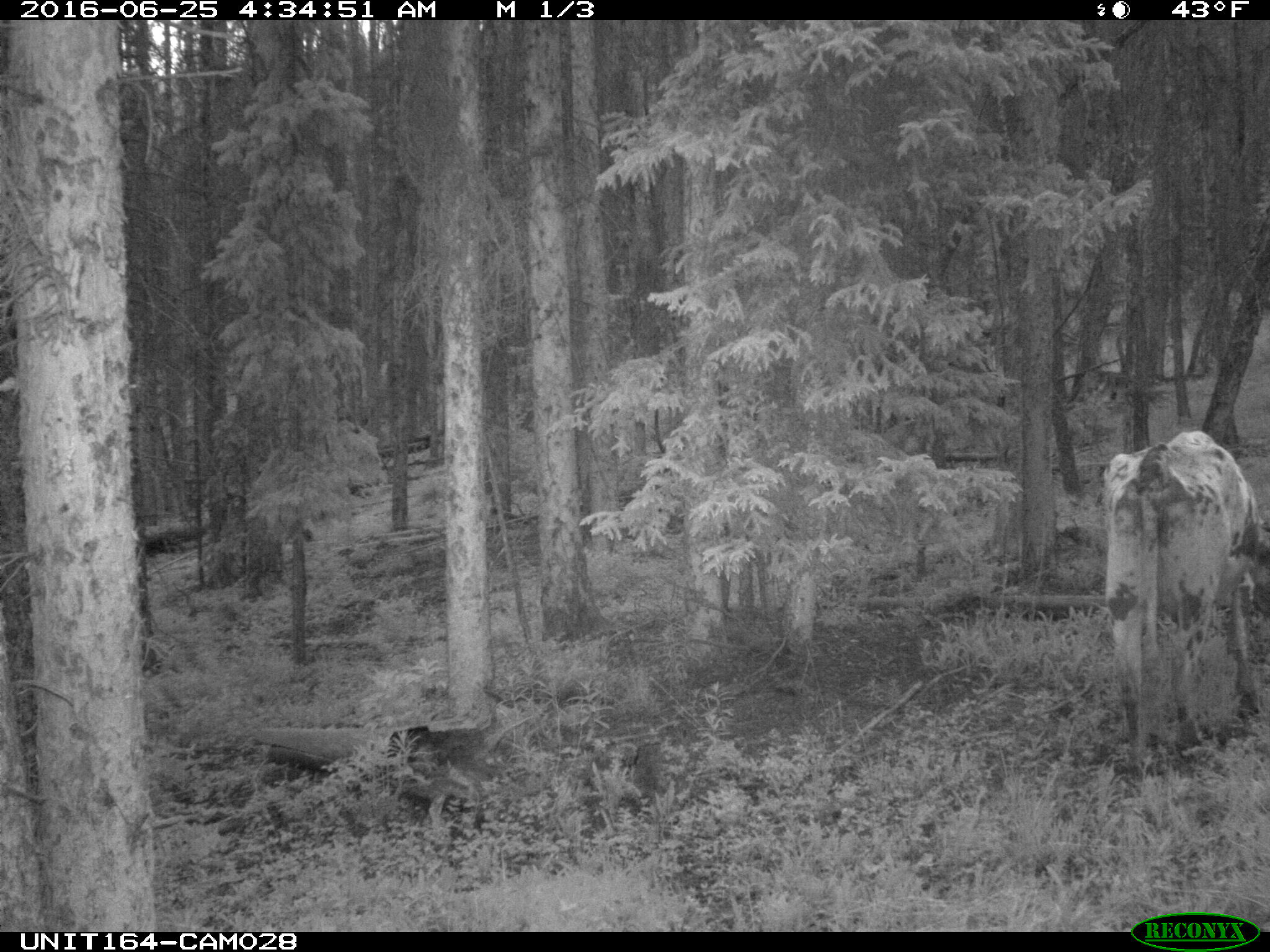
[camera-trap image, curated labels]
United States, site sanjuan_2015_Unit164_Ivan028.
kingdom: Animalia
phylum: Chordata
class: Mammalia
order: Artiodactyla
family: Bovidae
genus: Bos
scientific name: Bos taurus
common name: domestic cow